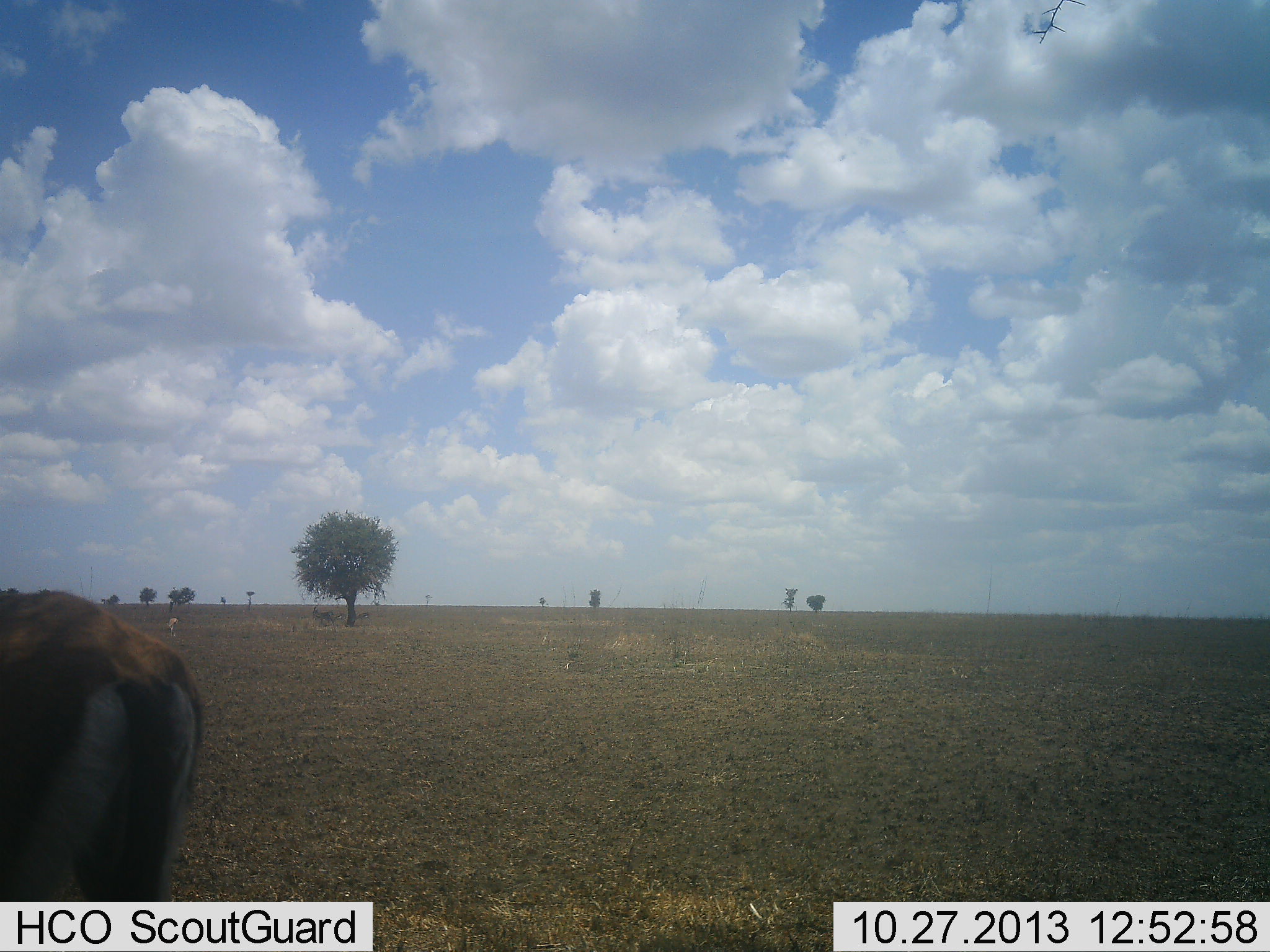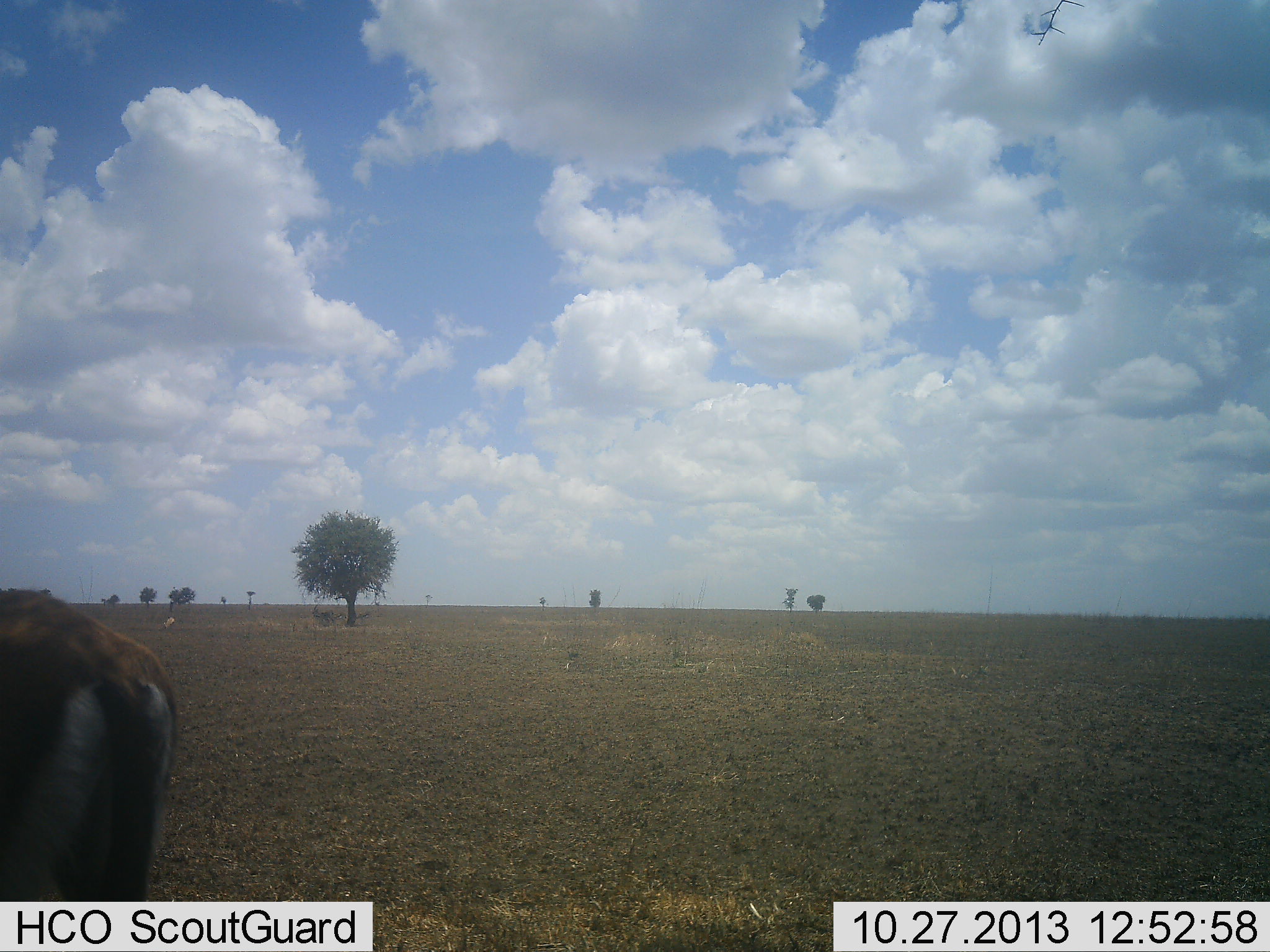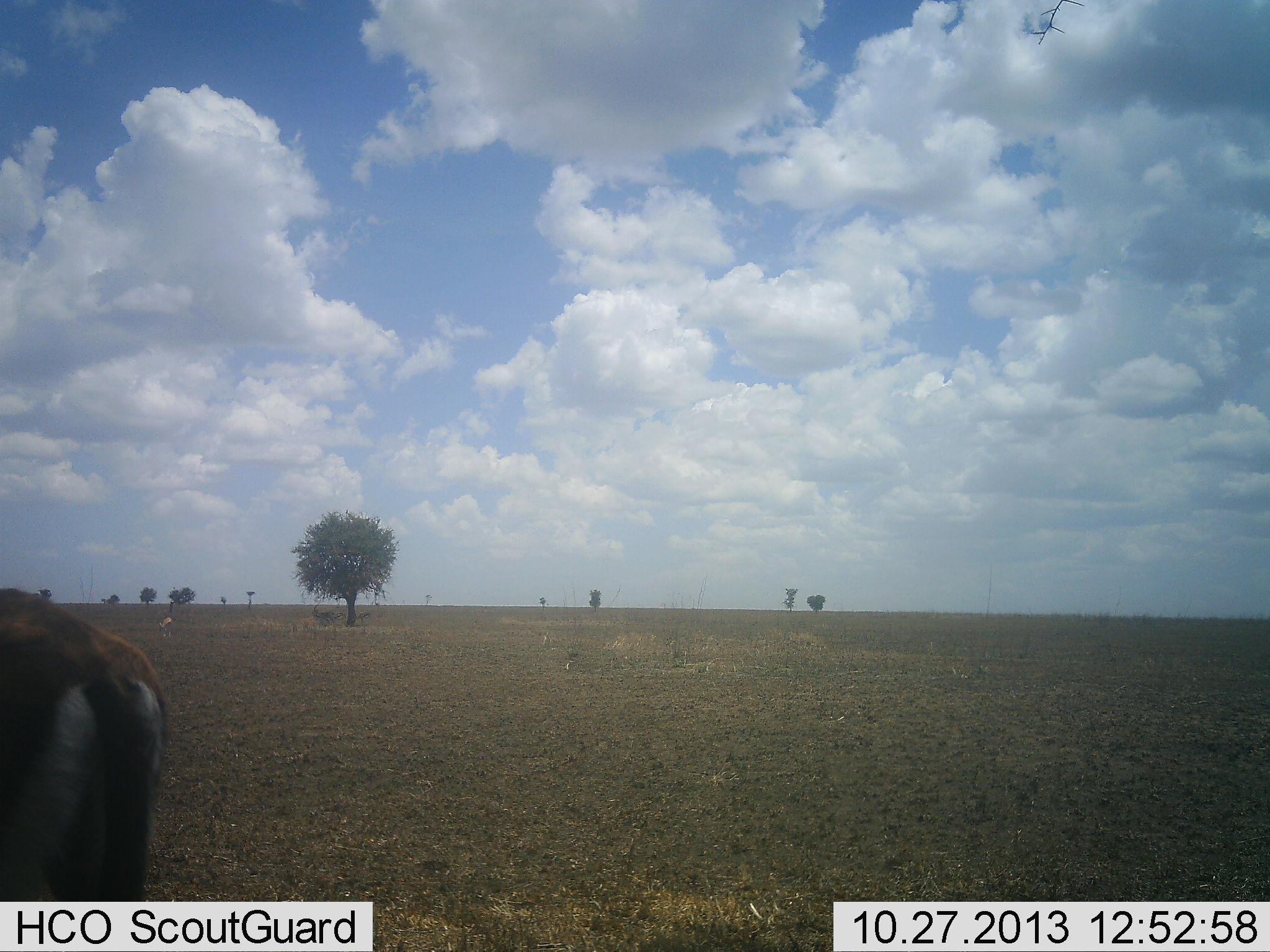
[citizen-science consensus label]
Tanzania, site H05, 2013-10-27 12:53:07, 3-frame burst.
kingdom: Animalia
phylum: Chordata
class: Mammalia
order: Artiodactyla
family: Bovidae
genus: Eudorcas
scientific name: Eudorcas thomsonii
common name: thomson's gazelle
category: gazellethomsons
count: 1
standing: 80%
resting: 0%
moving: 15%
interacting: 0%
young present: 0%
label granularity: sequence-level